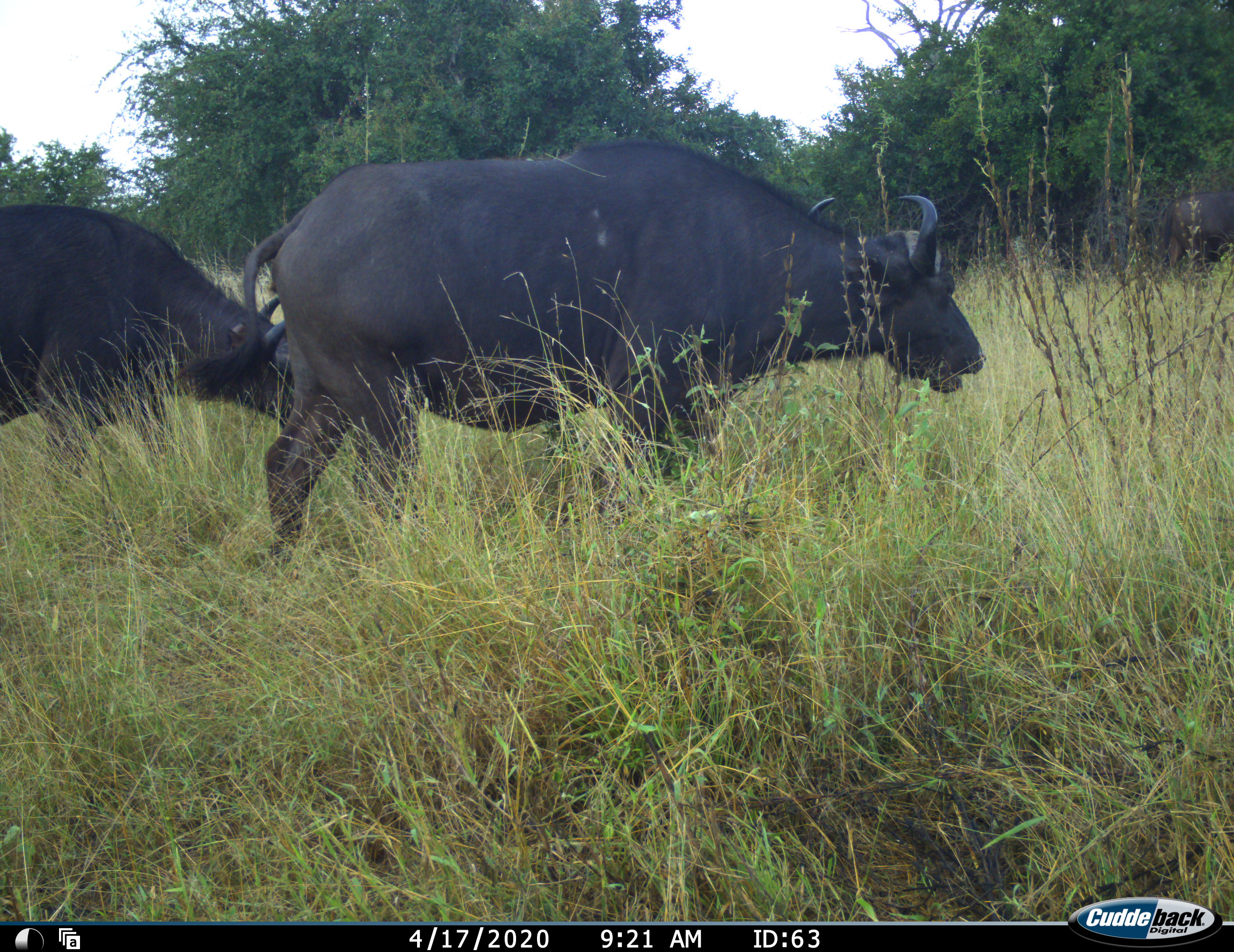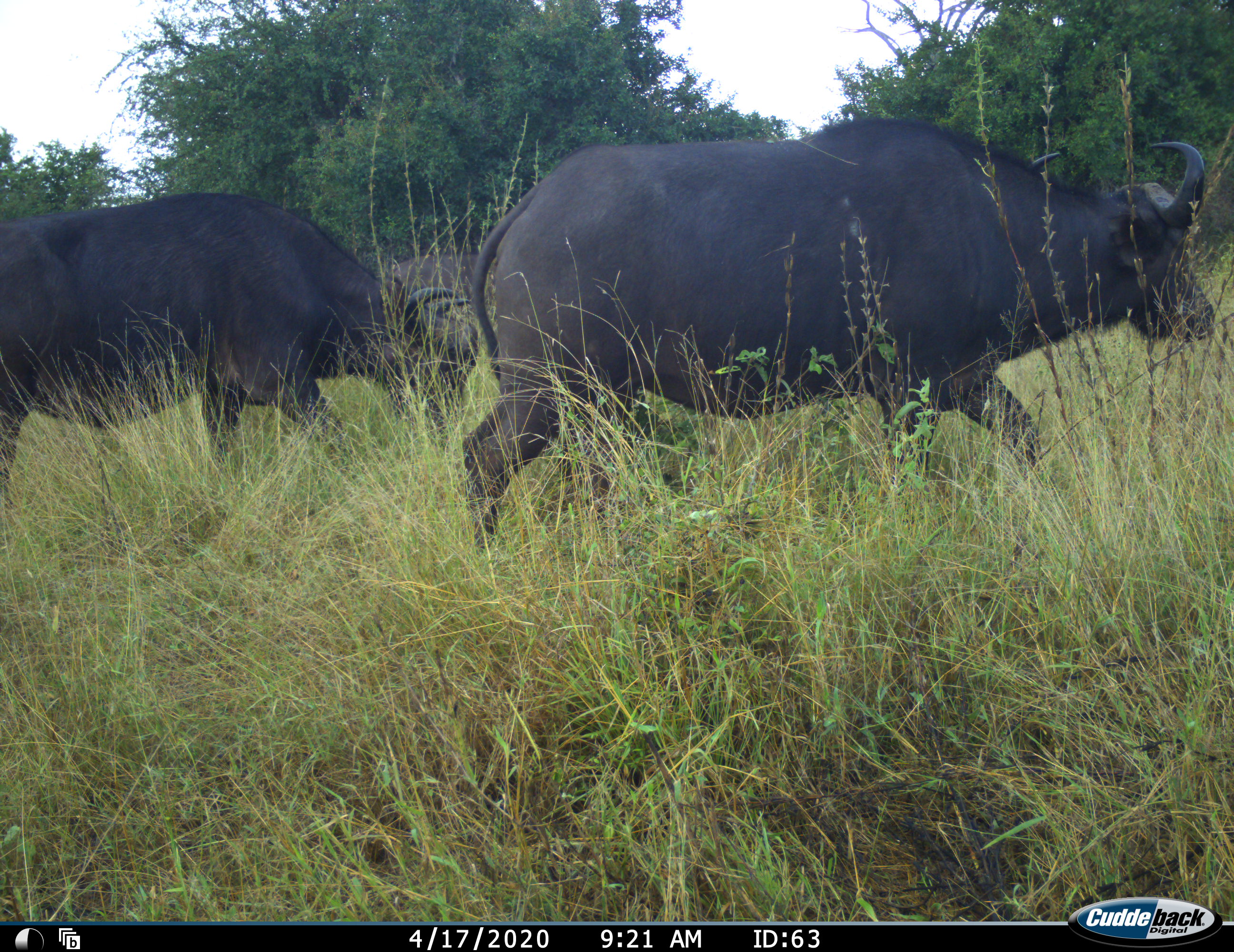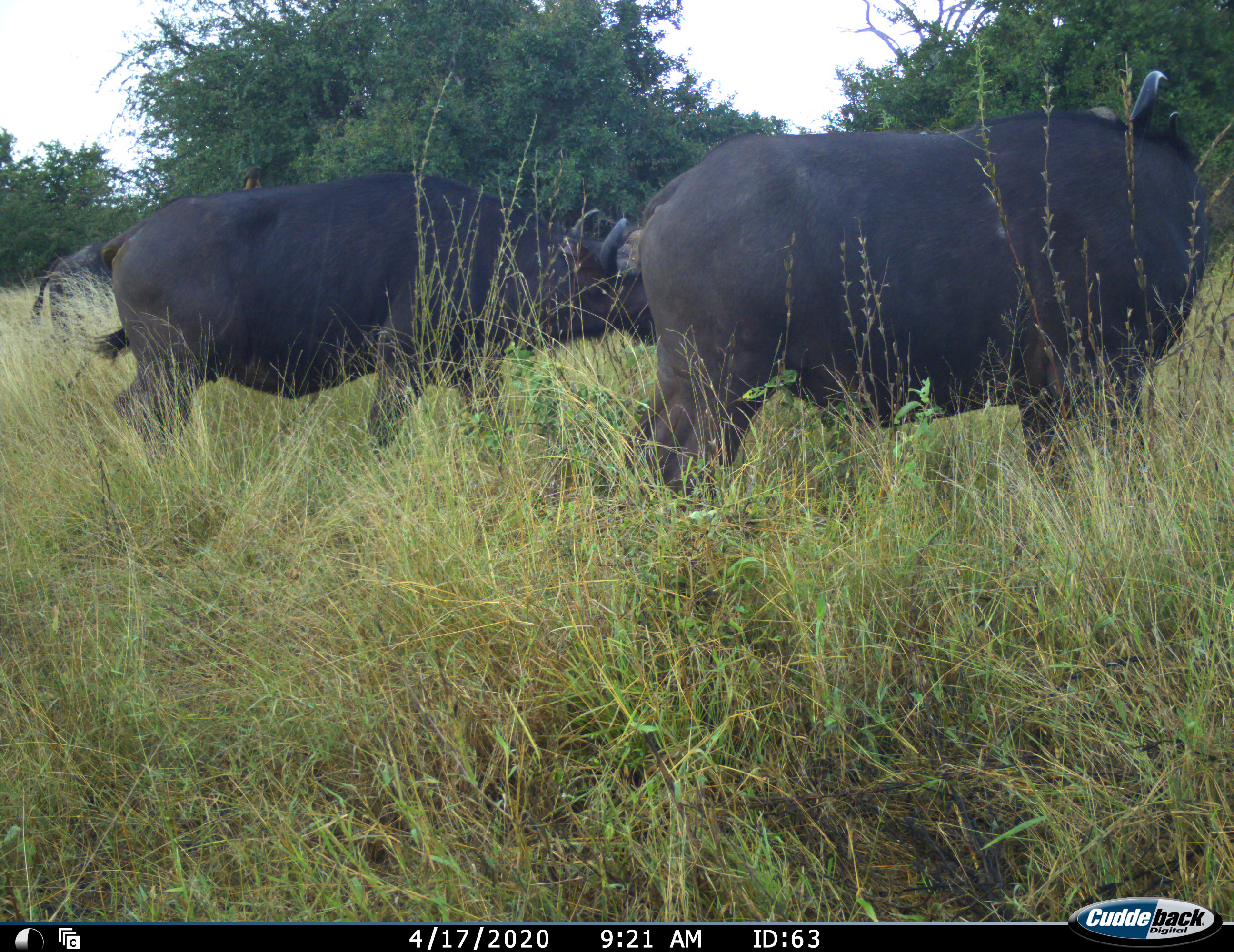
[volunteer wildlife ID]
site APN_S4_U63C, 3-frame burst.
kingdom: Animalia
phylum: Chordata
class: Mammalia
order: Artiodactyla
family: Bovidae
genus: Syncerus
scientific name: Syncerus caffer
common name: african buffalo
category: buffalo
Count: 2.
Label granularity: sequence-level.